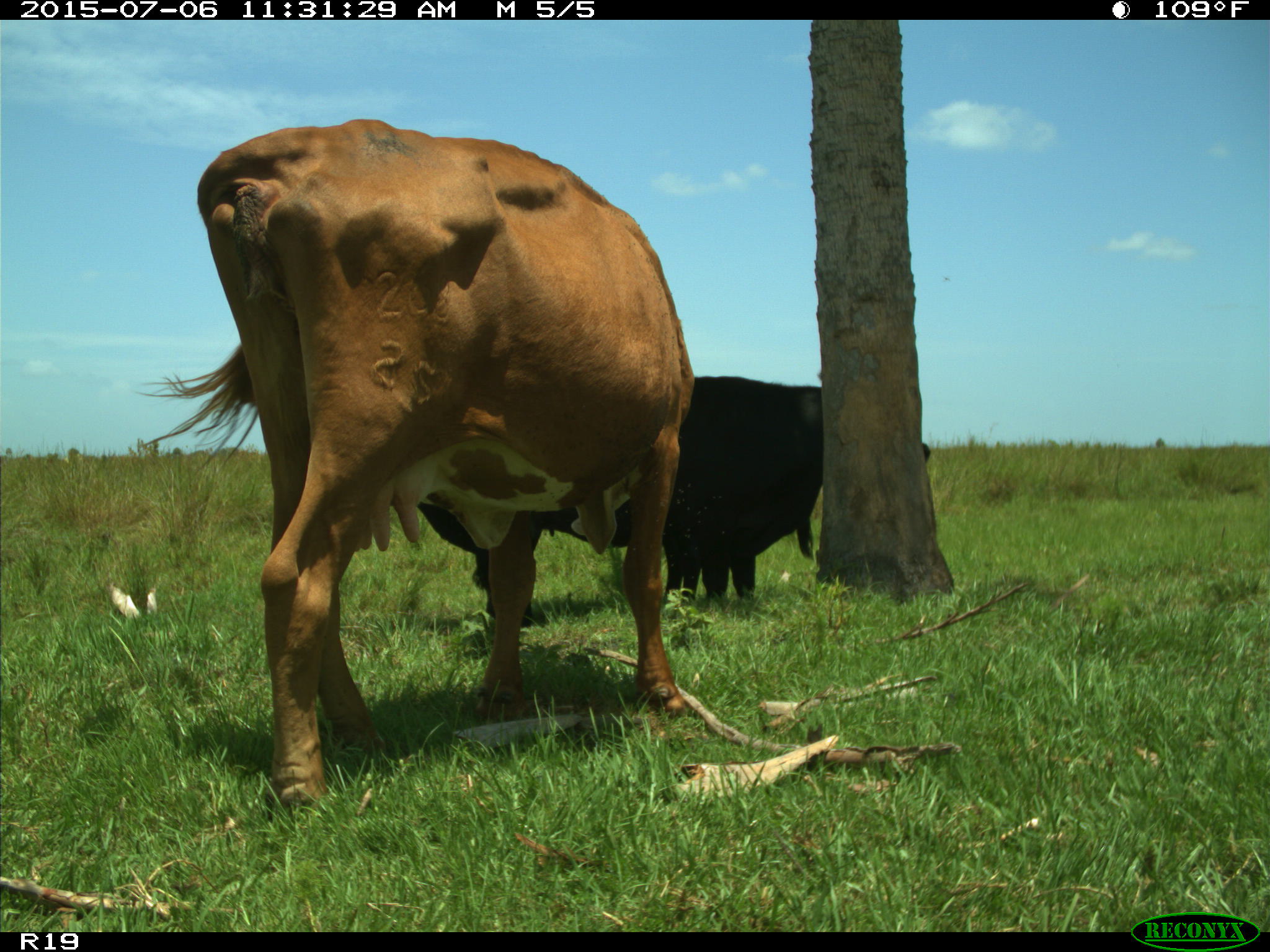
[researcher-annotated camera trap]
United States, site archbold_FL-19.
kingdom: Animalia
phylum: Chordata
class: Mammalia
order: Artiodactyla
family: Bovidae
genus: Bos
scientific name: Bos taurus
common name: domestic cow